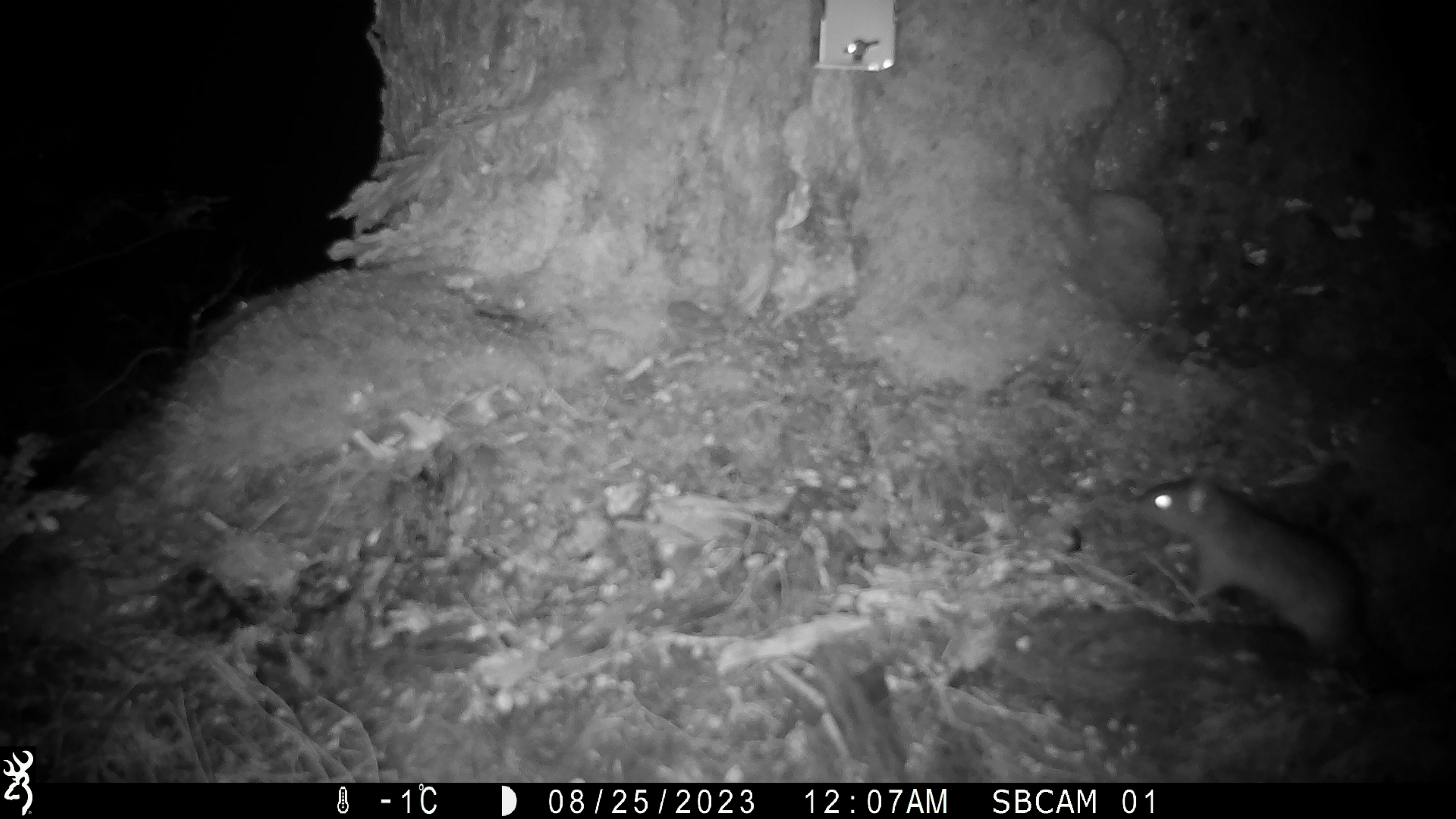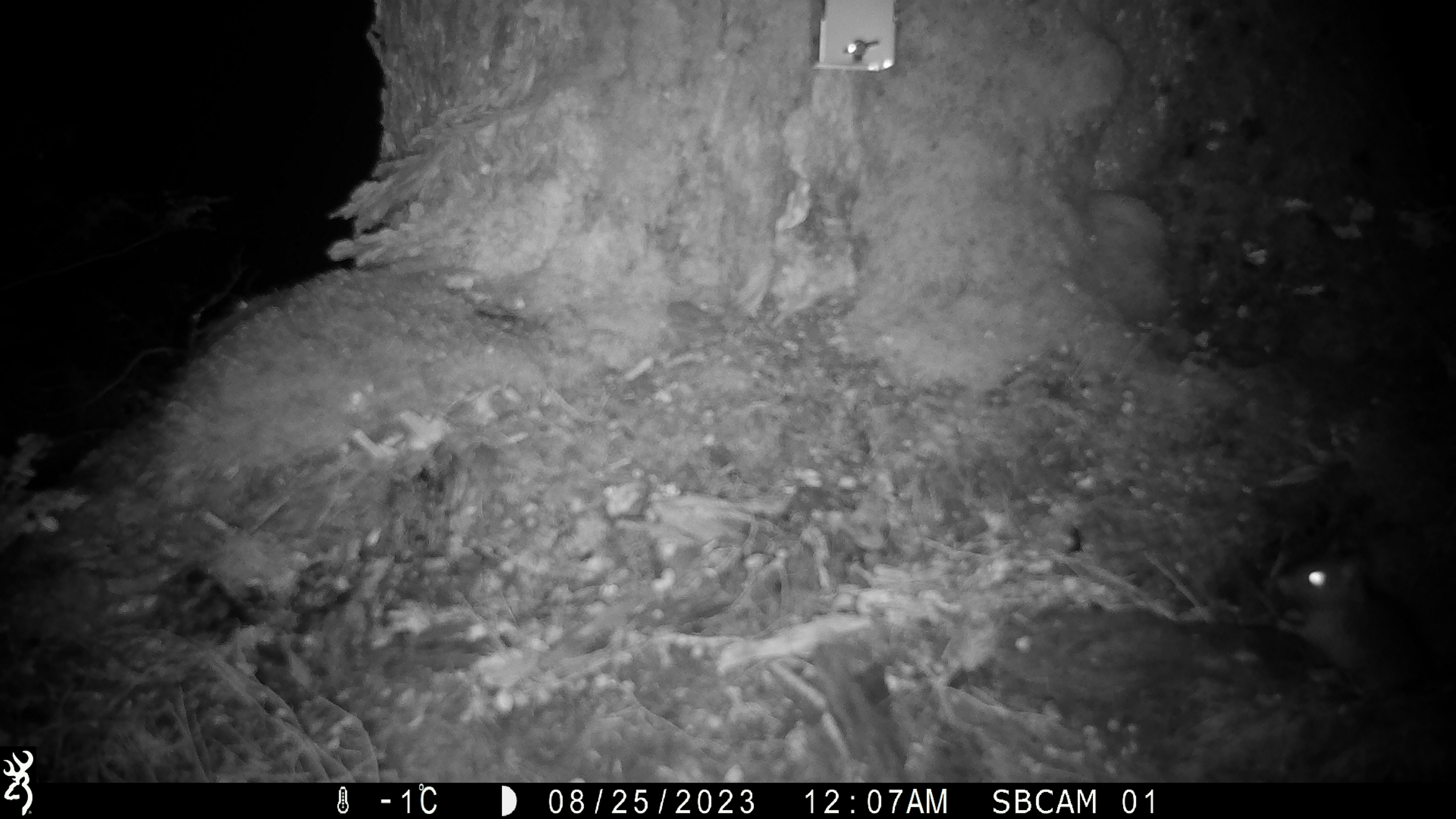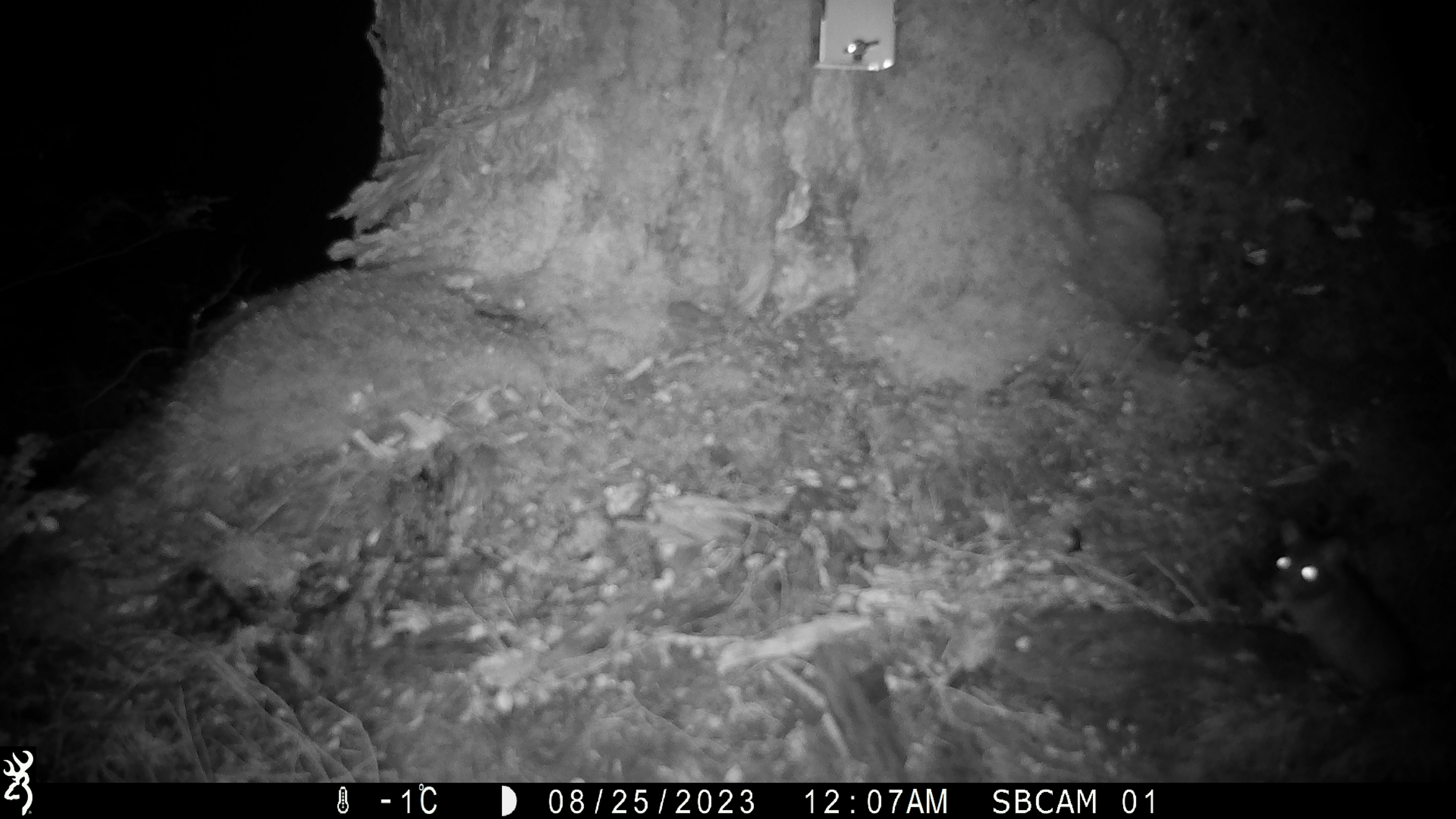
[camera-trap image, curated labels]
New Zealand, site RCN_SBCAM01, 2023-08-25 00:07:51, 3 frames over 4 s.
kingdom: Animalia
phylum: Chordata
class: Mammalia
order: Rodentia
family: Muridae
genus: Rattus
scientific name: Rattus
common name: rat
Rat (Rattus).